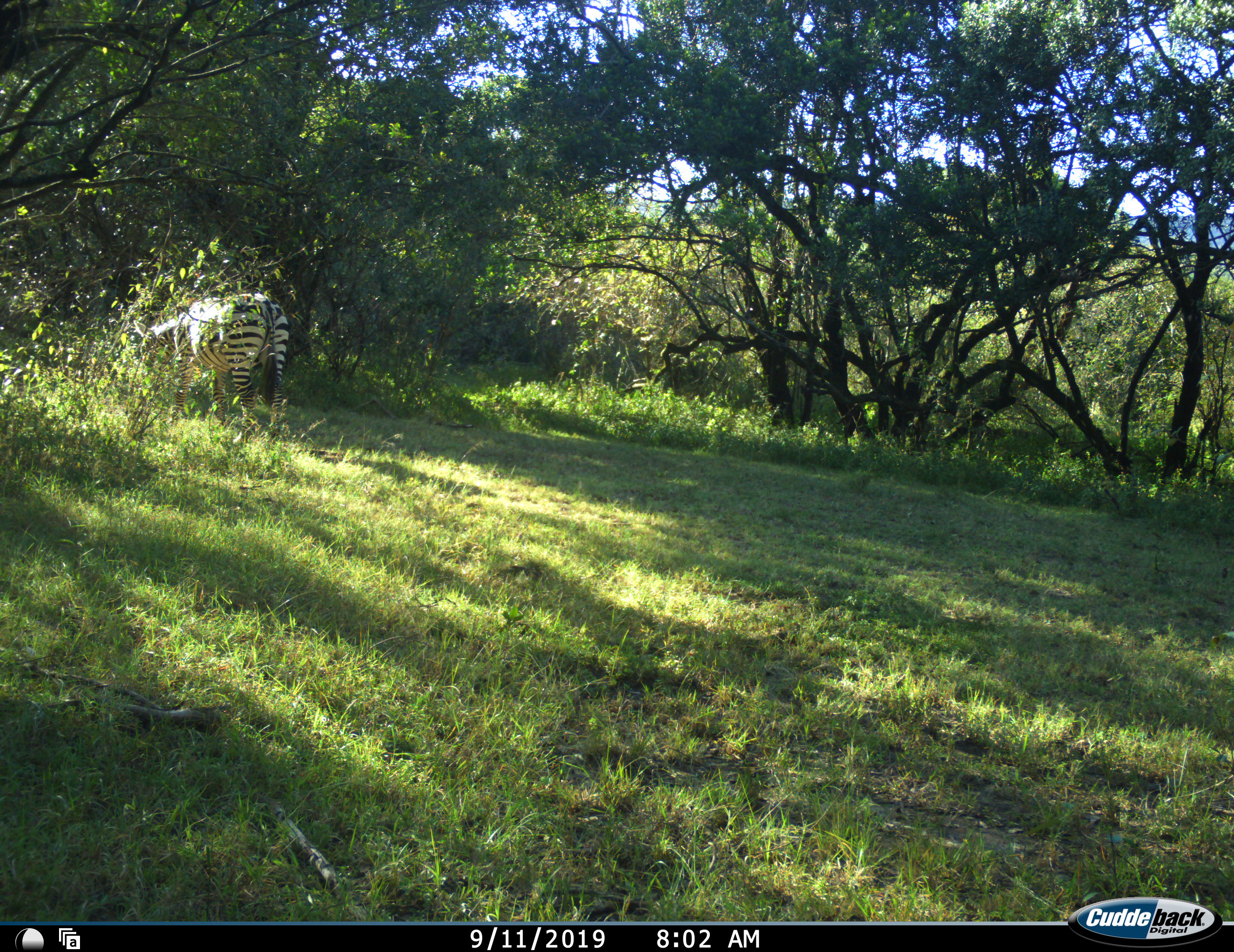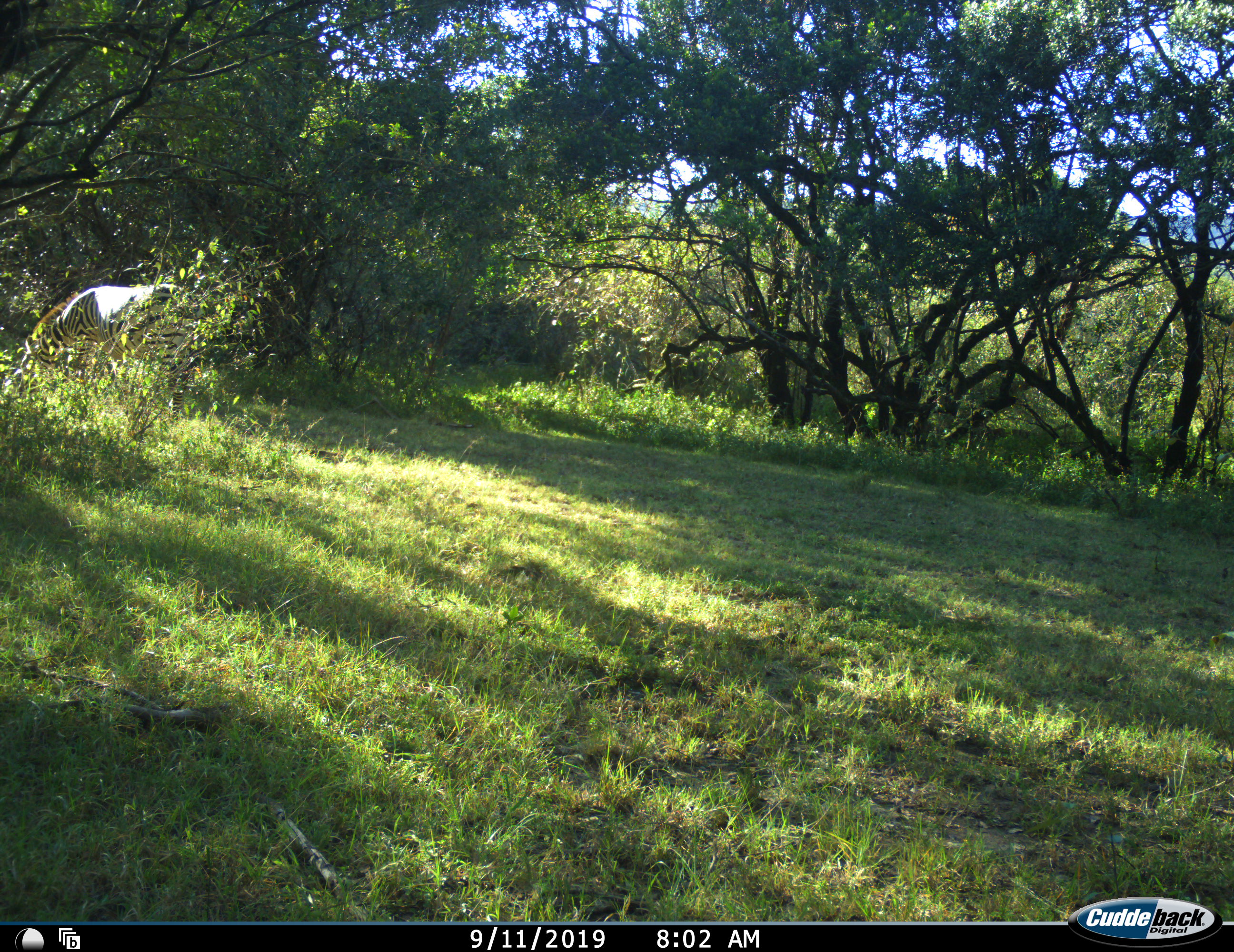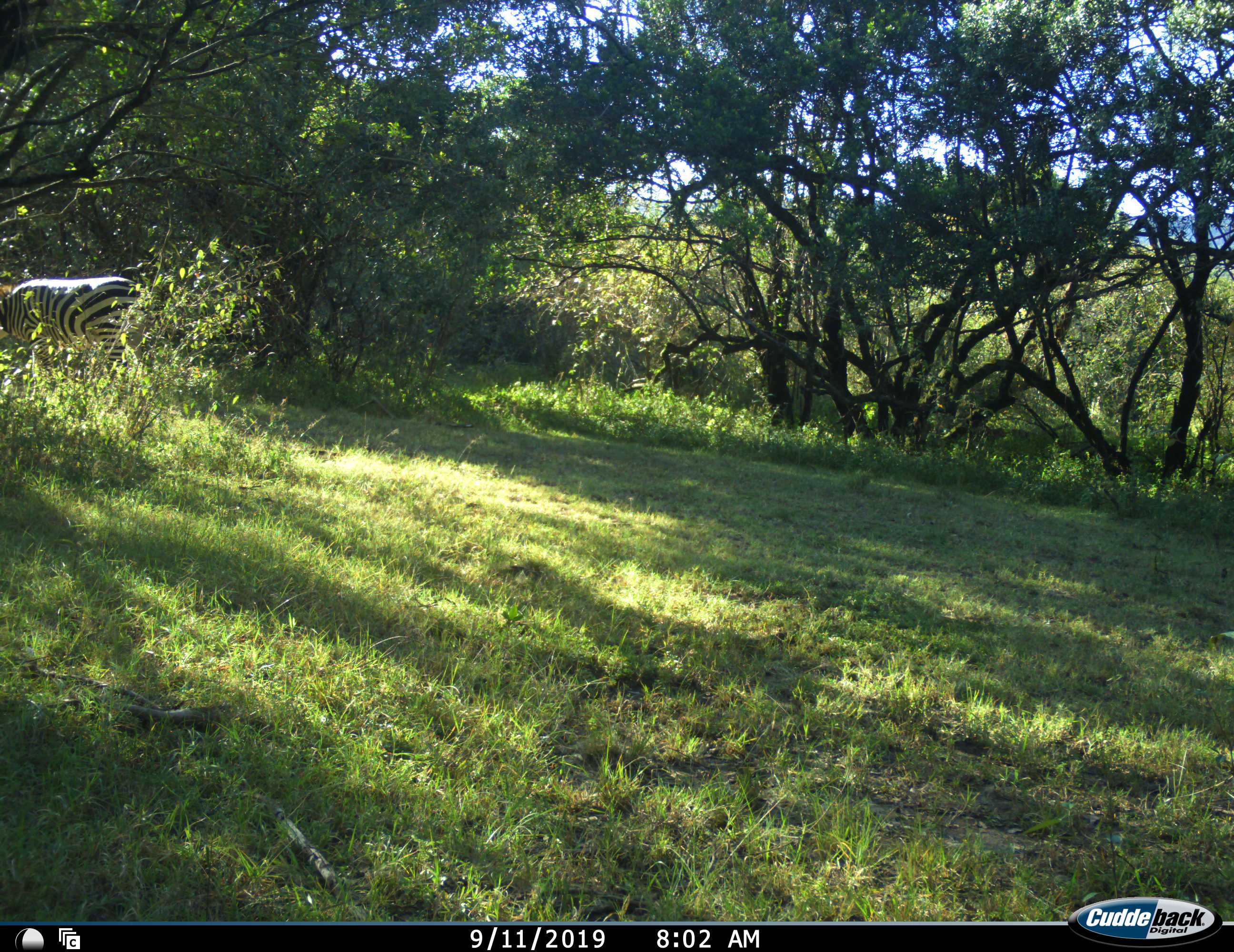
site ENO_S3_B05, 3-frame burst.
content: unidentified animal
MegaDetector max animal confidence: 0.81